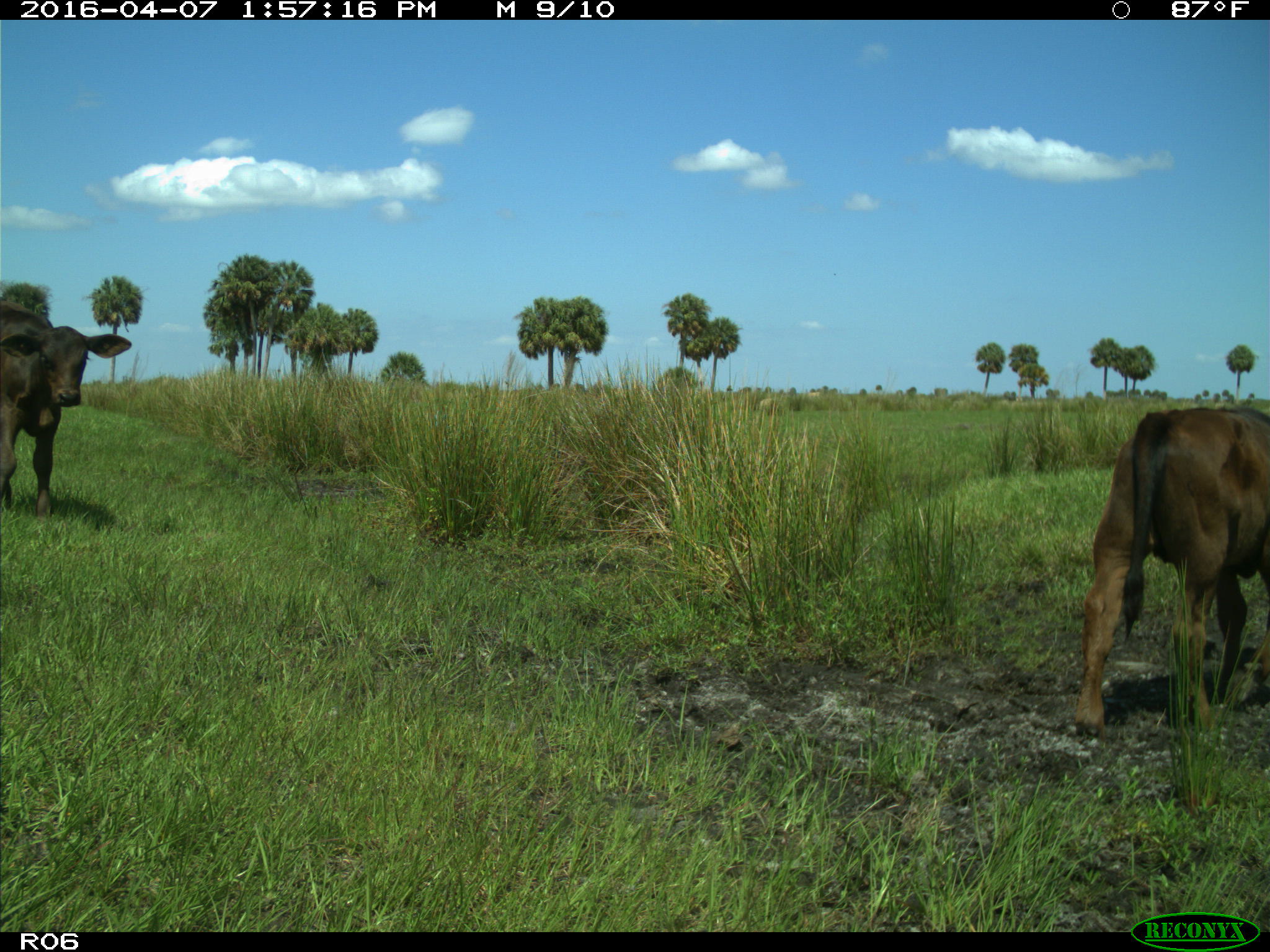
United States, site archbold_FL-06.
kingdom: Animalia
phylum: Chordata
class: Mammalia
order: Artiodactyla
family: Bovidae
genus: Bos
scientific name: Bos taurus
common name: domestic cow